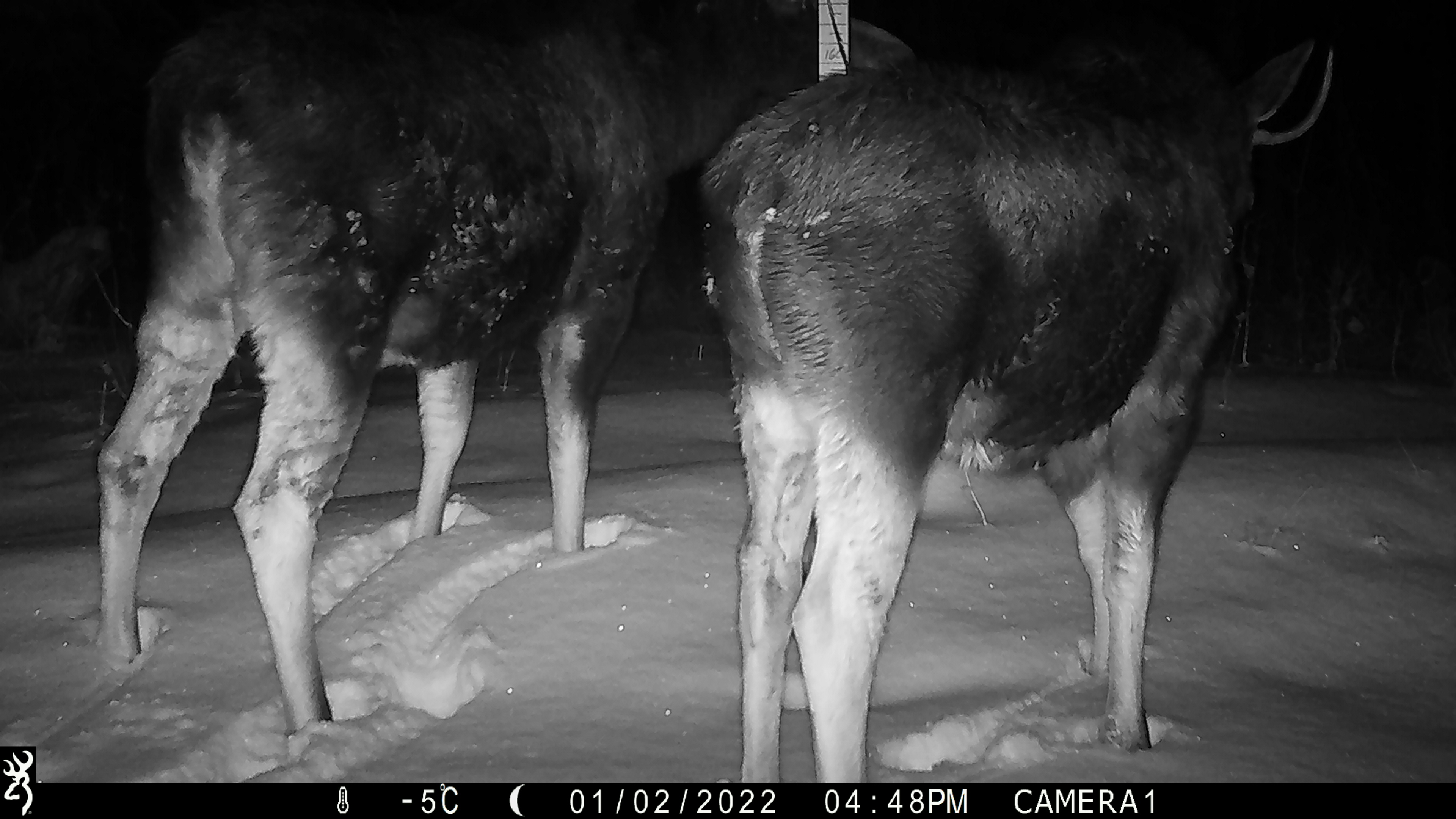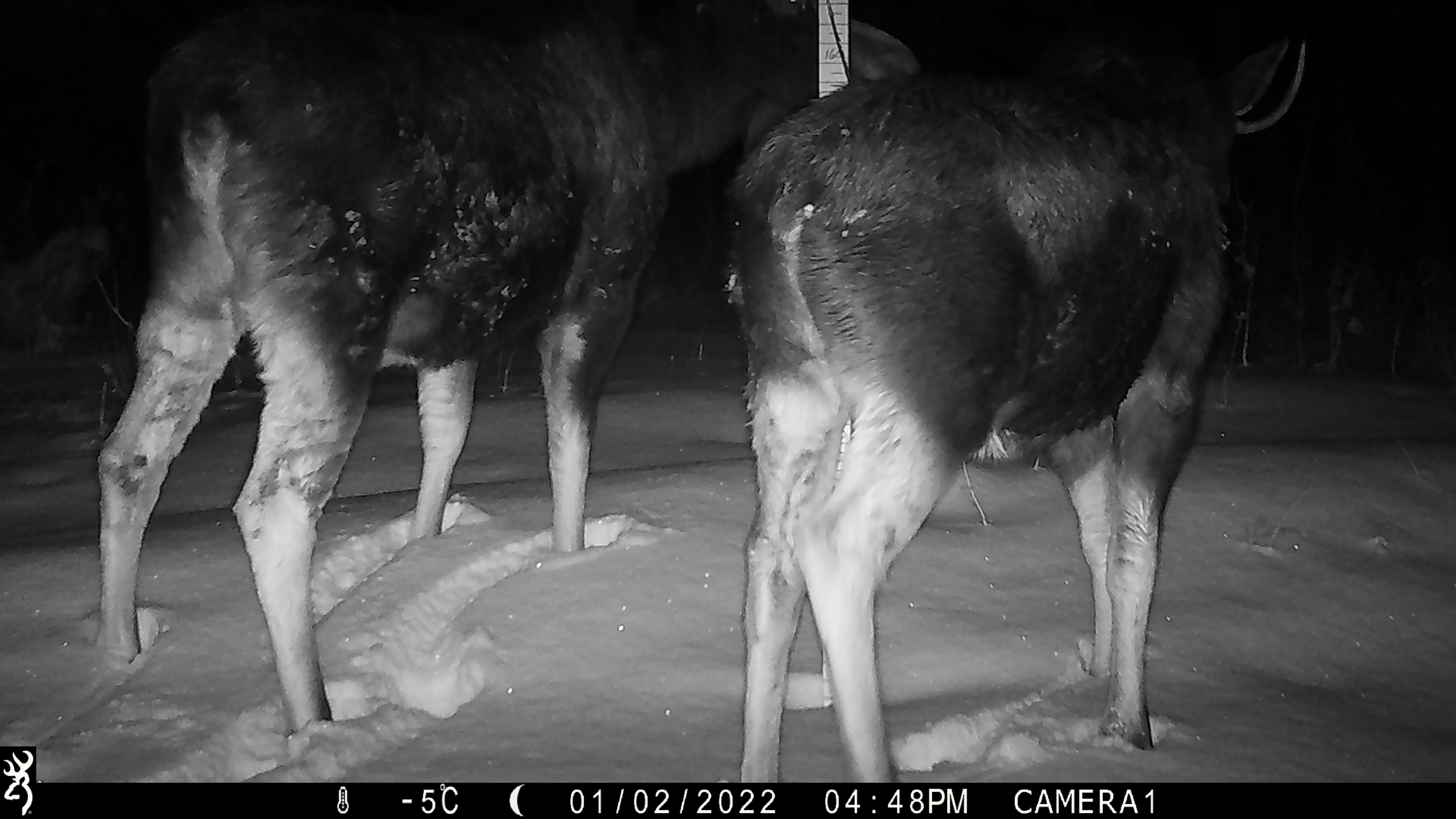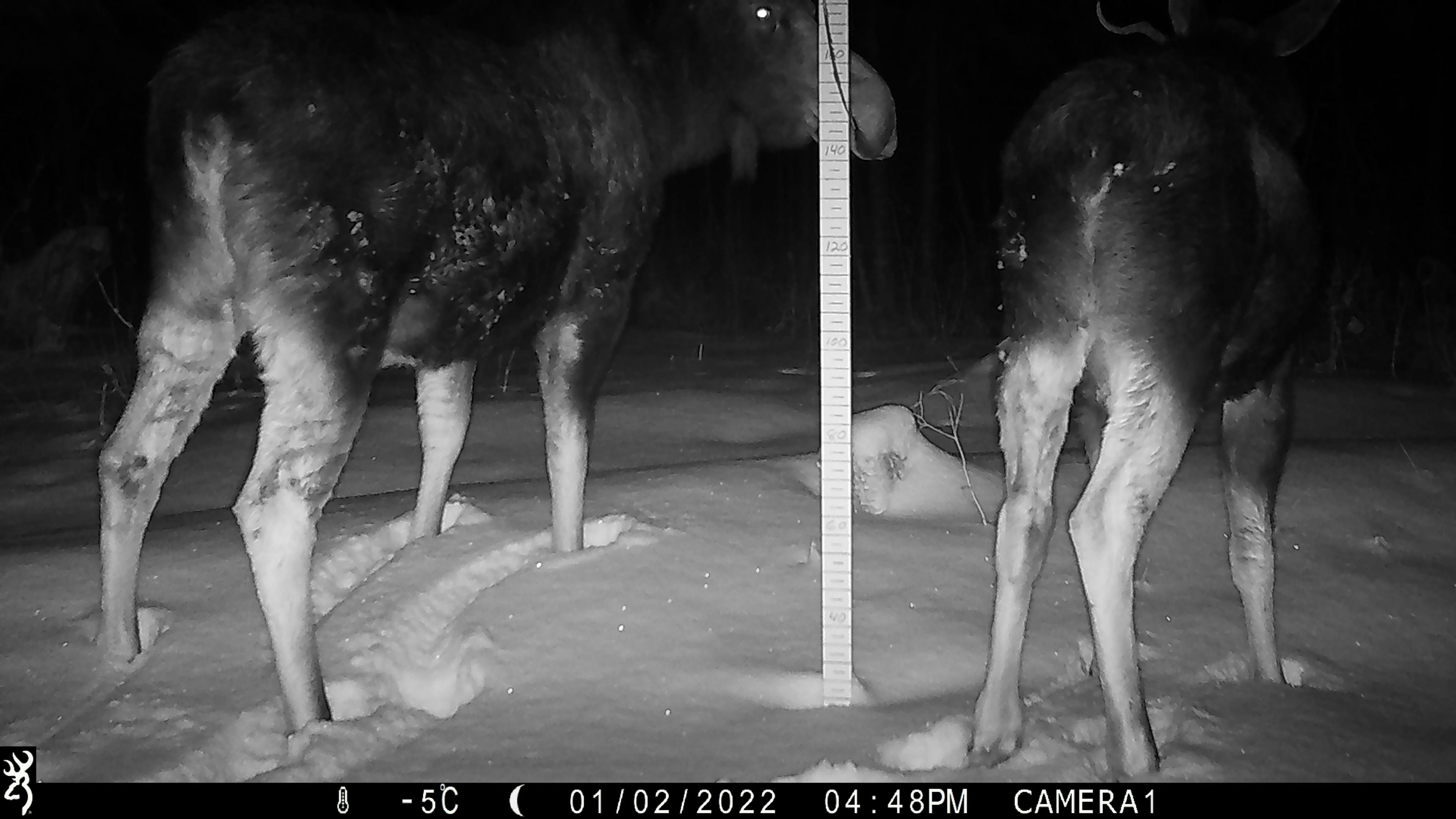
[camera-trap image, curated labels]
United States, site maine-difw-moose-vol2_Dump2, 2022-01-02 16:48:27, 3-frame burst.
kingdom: Animalia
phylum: Chordata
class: Mammalia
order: Artiodactyla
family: Cervidae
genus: Alces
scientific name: Alces alces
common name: moose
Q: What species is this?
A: Moose (Alces alces).